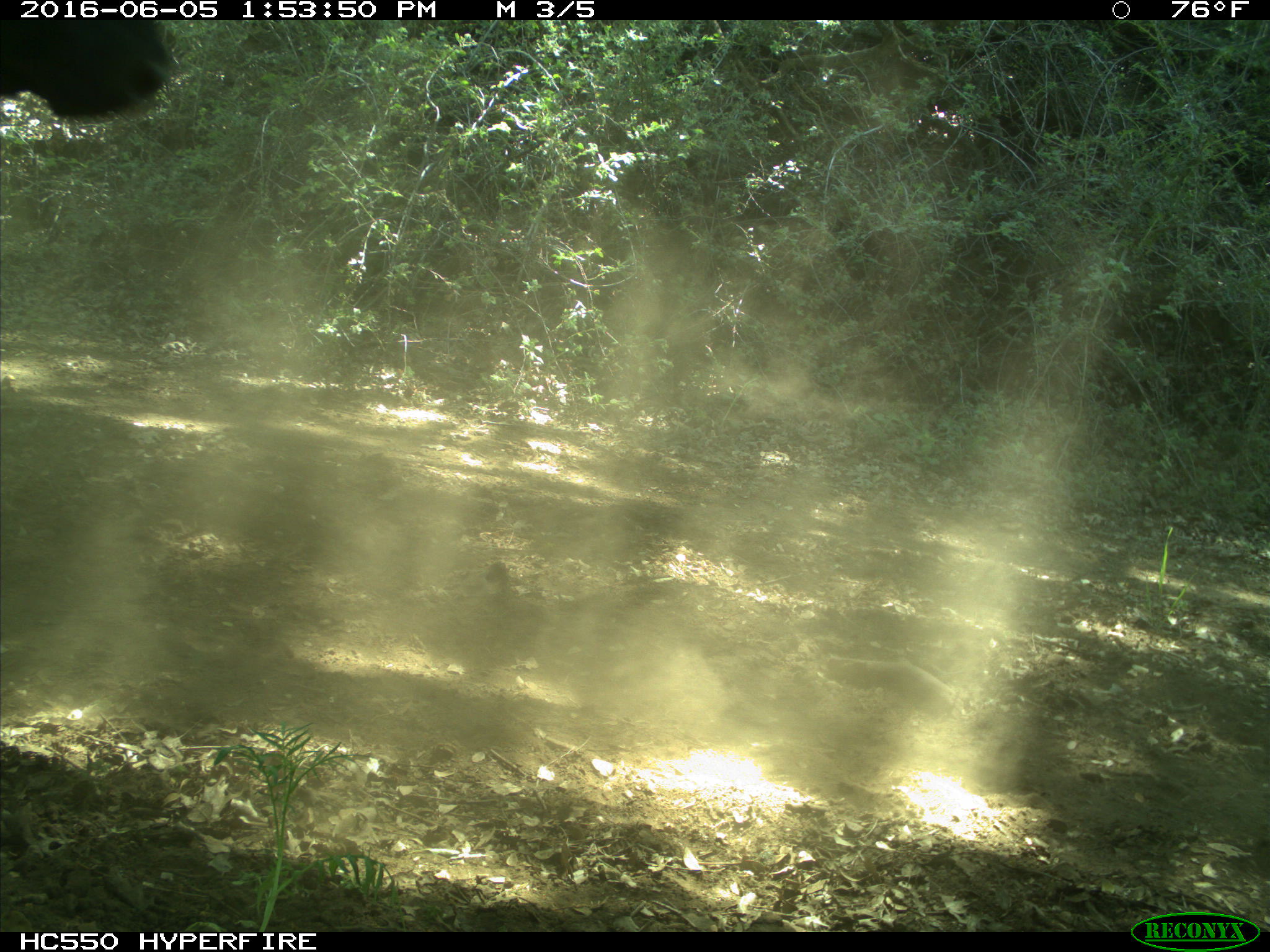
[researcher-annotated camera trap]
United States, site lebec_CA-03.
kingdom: Animalia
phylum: Chordata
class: Mammalia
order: Artiodactyla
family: Bovidae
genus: Bos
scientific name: Bos taurus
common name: domestic cow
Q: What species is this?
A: Bos taurus (domestic cow).